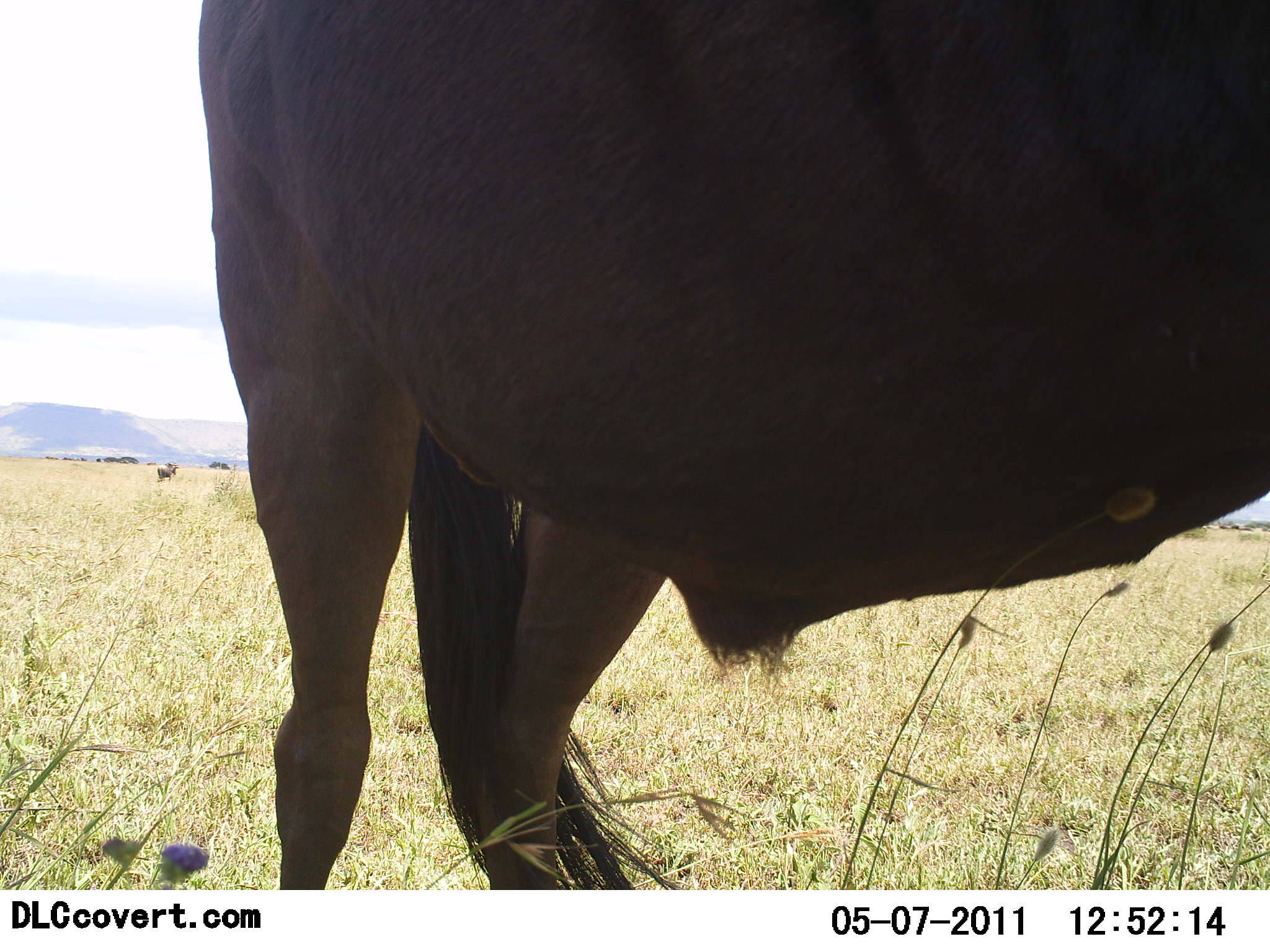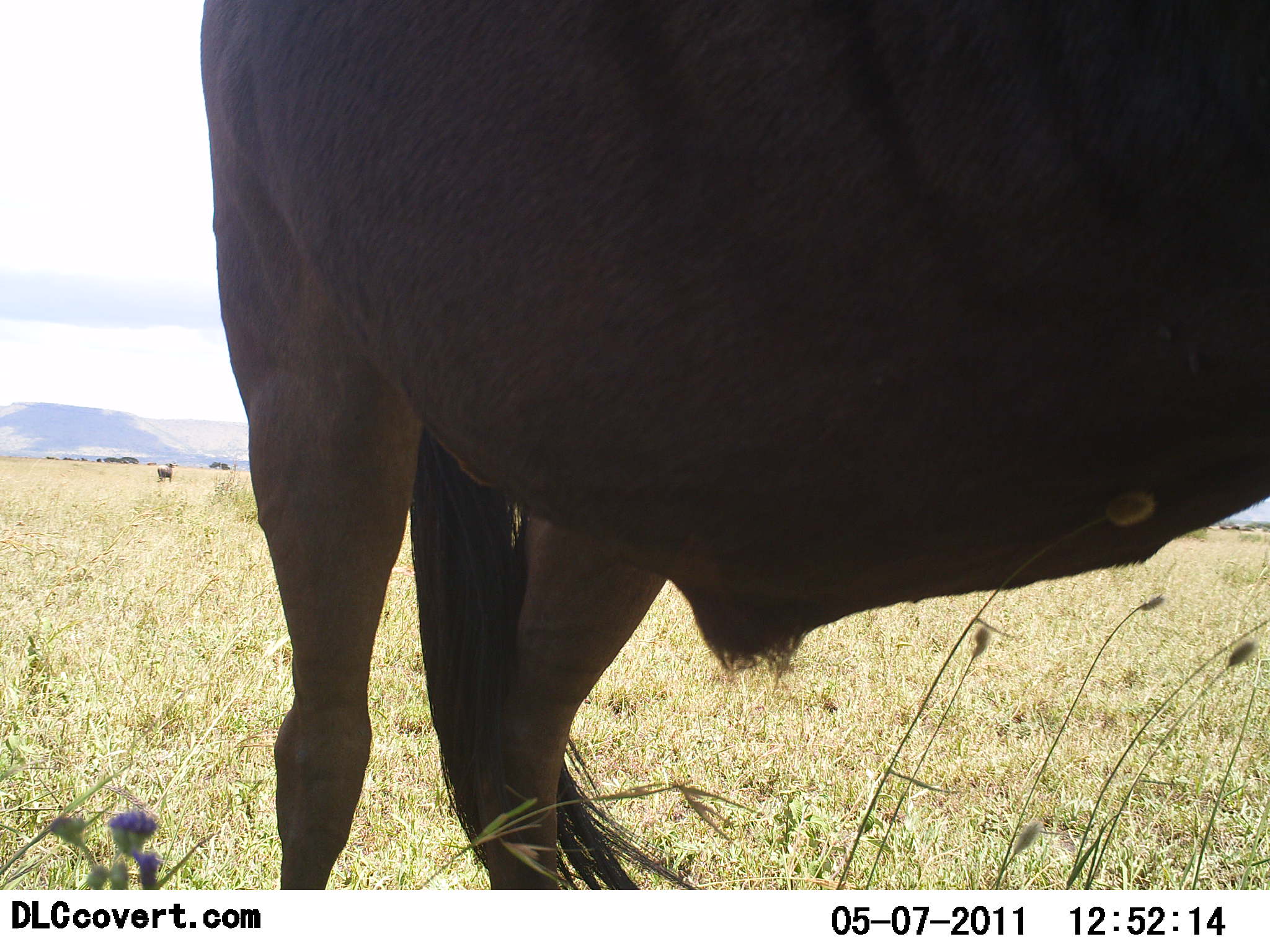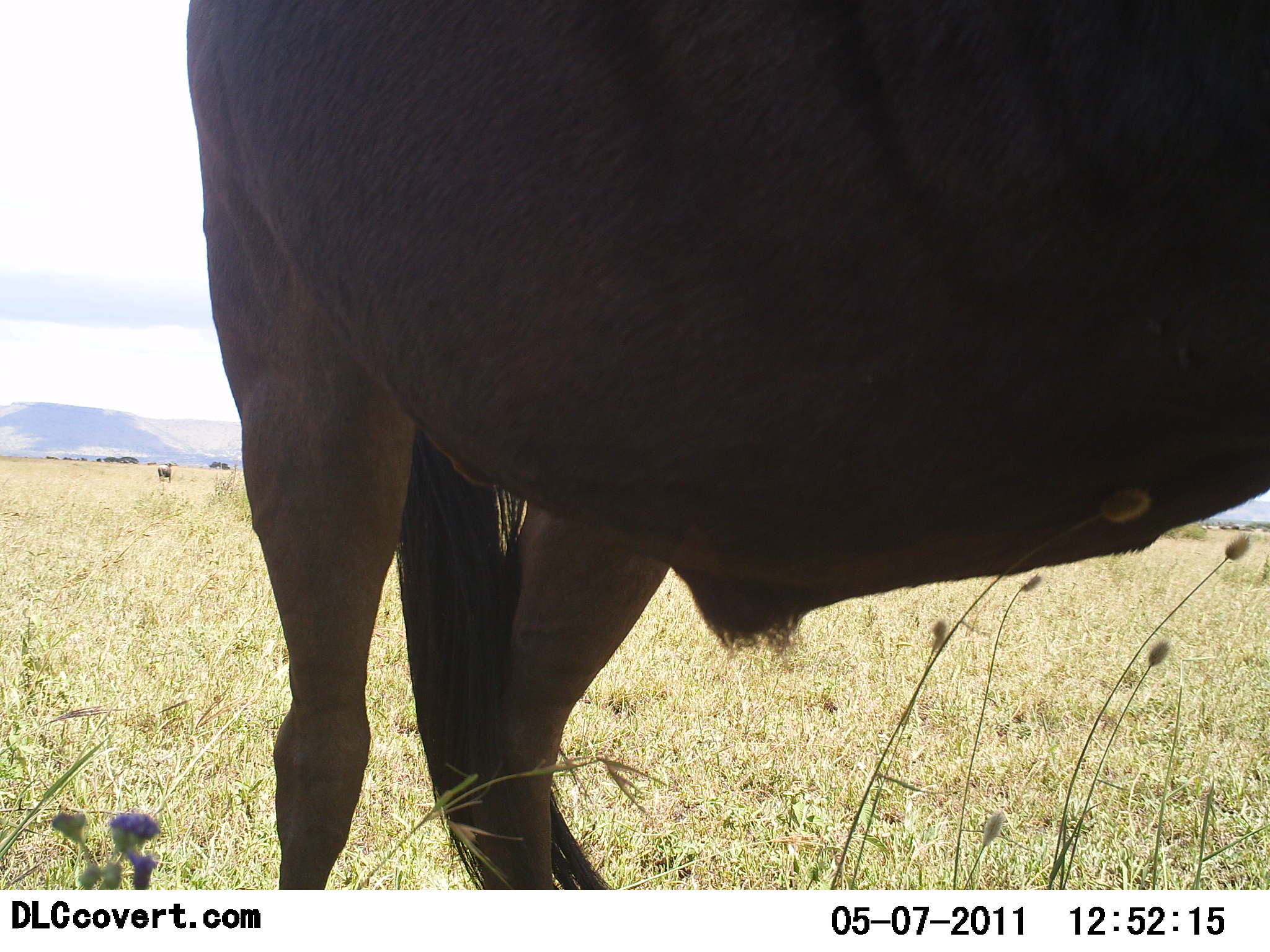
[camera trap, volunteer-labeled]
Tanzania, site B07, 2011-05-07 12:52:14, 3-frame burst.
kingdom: Animalia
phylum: Chordata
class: Mammalia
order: Artiodactyla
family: Bovidae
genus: Connochaetes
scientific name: Connochaetes taurinus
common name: blue wildebeest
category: wildebeest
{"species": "wildebeest (blue wildebeest) (Connochaetes taurinus)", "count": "1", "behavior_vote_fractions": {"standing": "100%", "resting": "0%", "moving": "10%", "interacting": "0%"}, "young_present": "0%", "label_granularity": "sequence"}